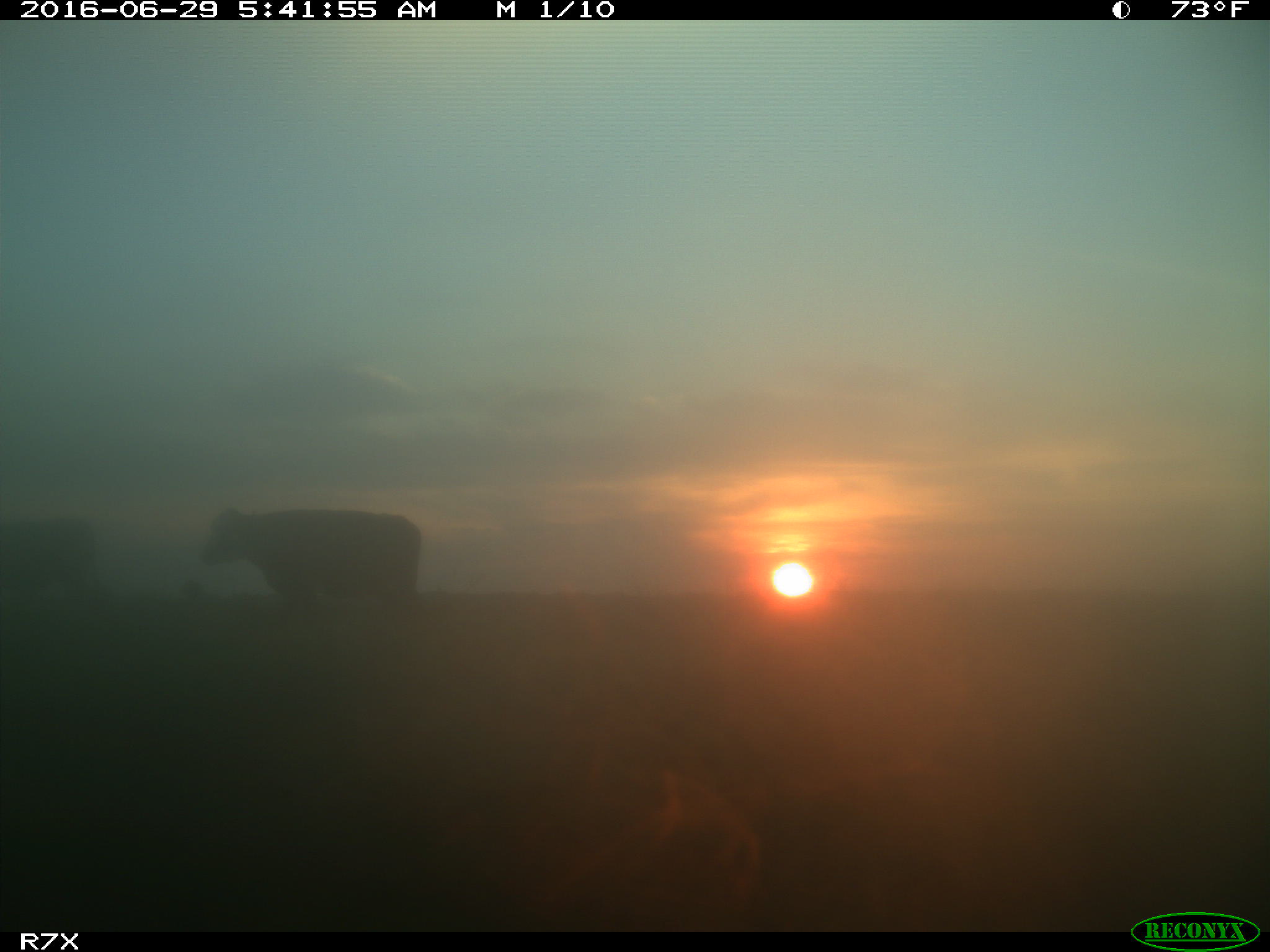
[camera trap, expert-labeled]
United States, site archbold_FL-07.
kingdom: Animalia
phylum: Chordata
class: Mammalia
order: Artiodactyla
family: Bovidae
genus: Bos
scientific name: Bos taurus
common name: domestic cow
Bos taurus (domestic cow).